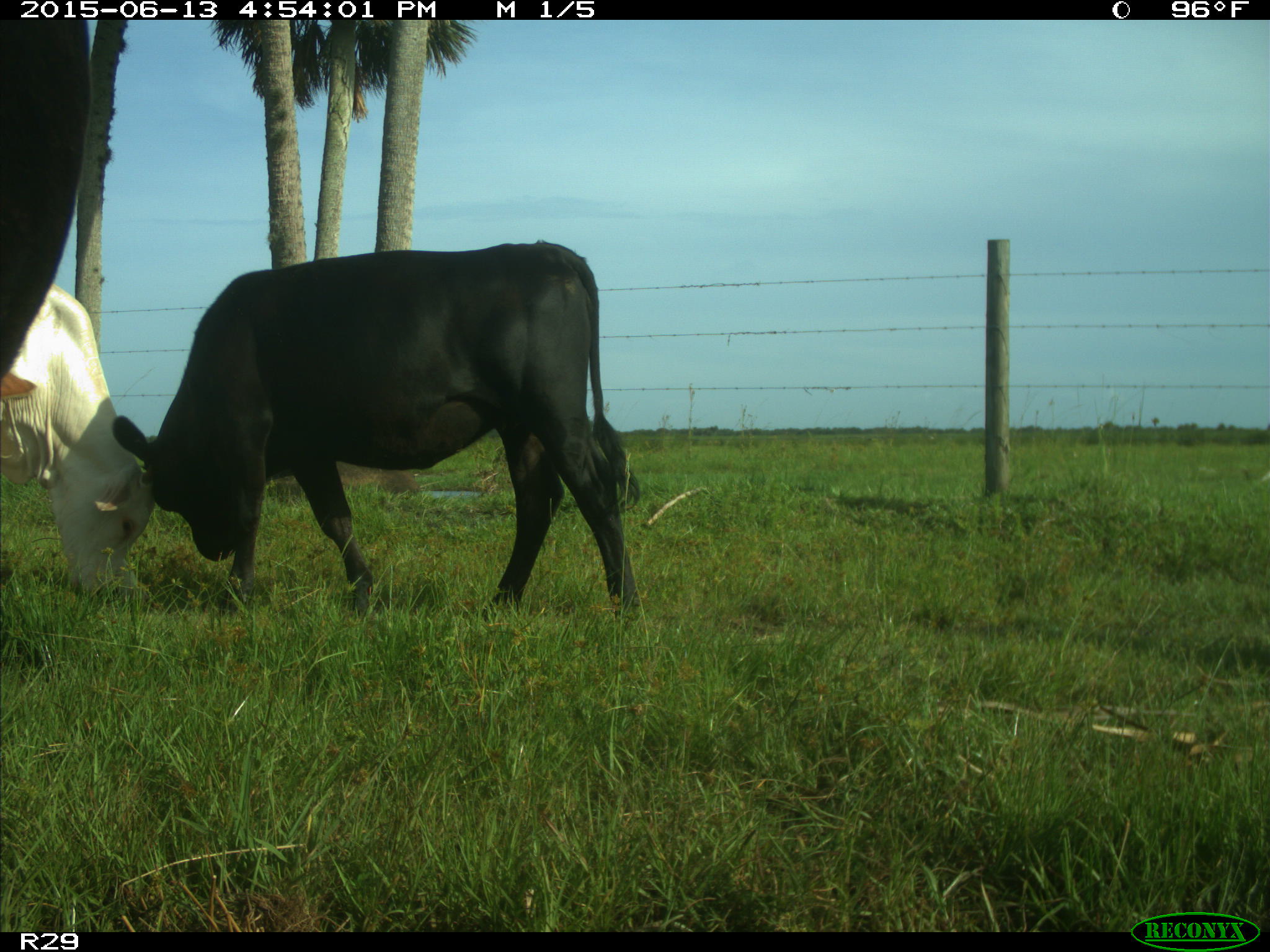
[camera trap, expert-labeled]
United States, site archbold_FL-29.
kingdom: Animalia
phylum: Chordata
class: Mammalia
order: Artiodactyla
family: Bovidae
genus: Bos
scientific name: Bos taurus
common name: domestic cow